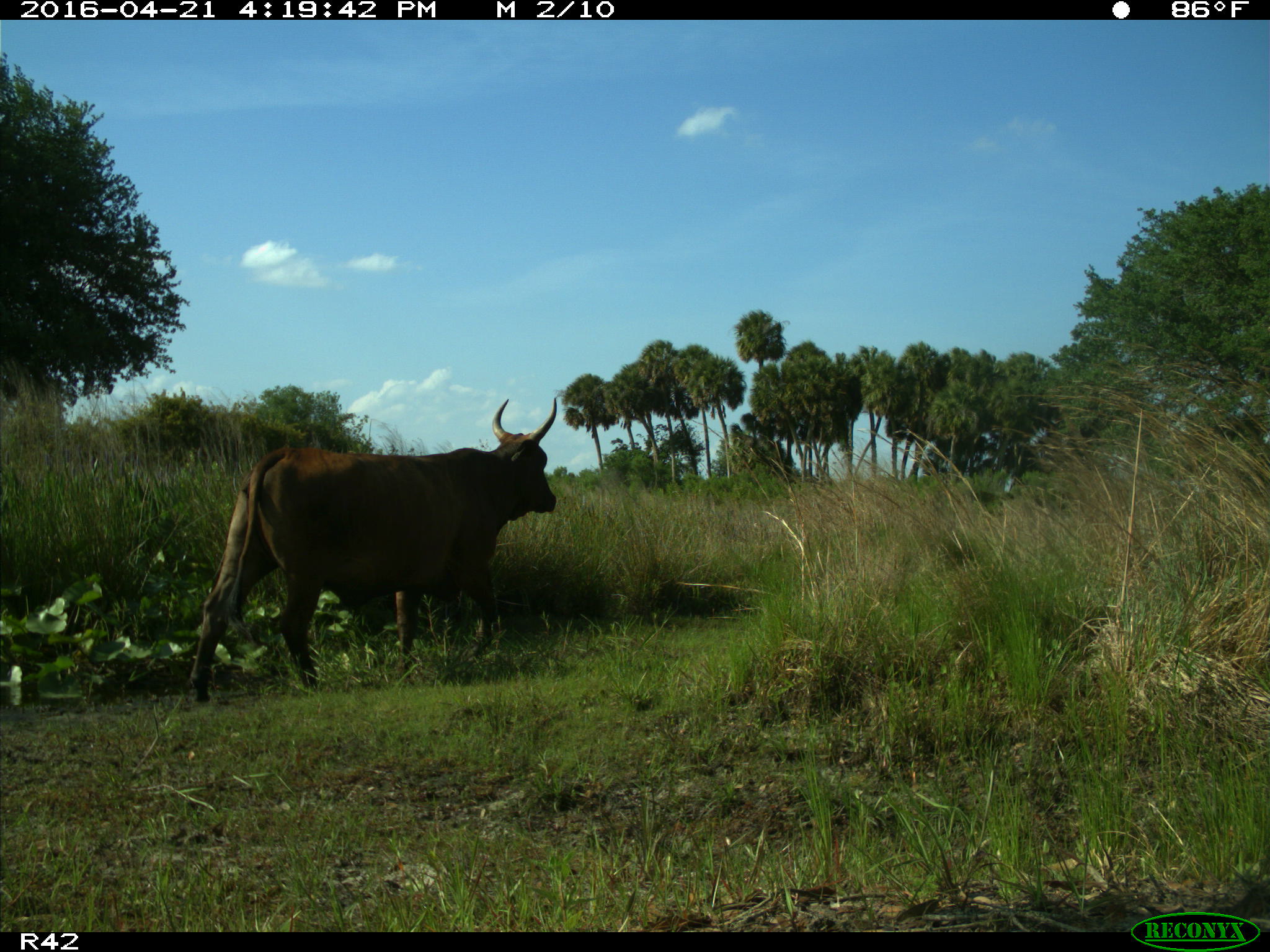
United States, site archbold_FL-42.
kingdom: Animalia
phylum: Chordata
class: Mammalia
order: Artiodactyla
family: Bovidae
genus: Bos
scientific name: Bos taurus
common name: domestic cow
Bos taurus (domestic cow).